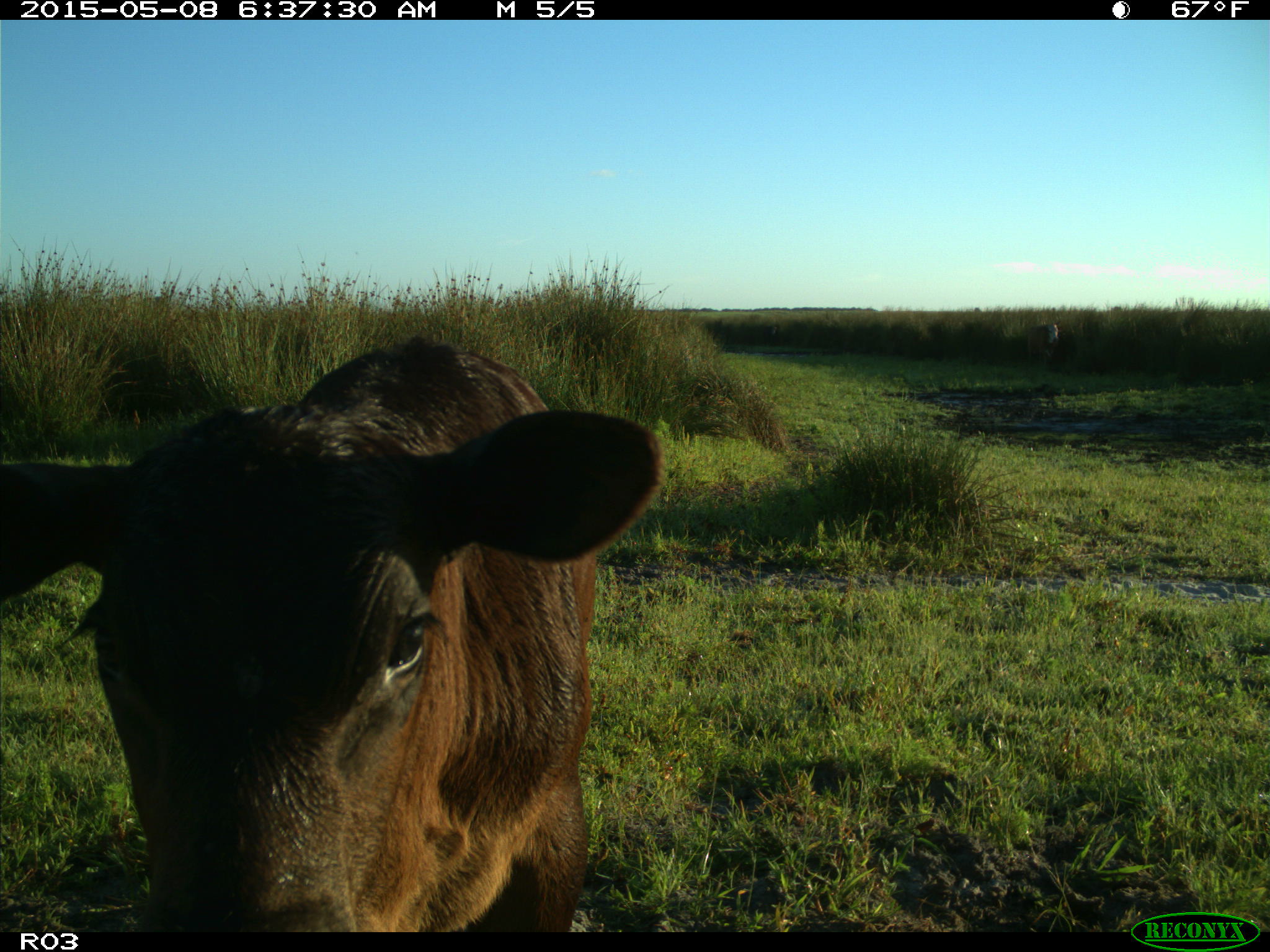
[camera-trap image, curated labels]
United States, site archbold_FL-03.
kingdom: Animalia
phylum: Chordata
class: Mammalia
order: Artiodactyla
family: Bovidae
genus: Bos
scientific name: Bos taurus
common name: domestic cow